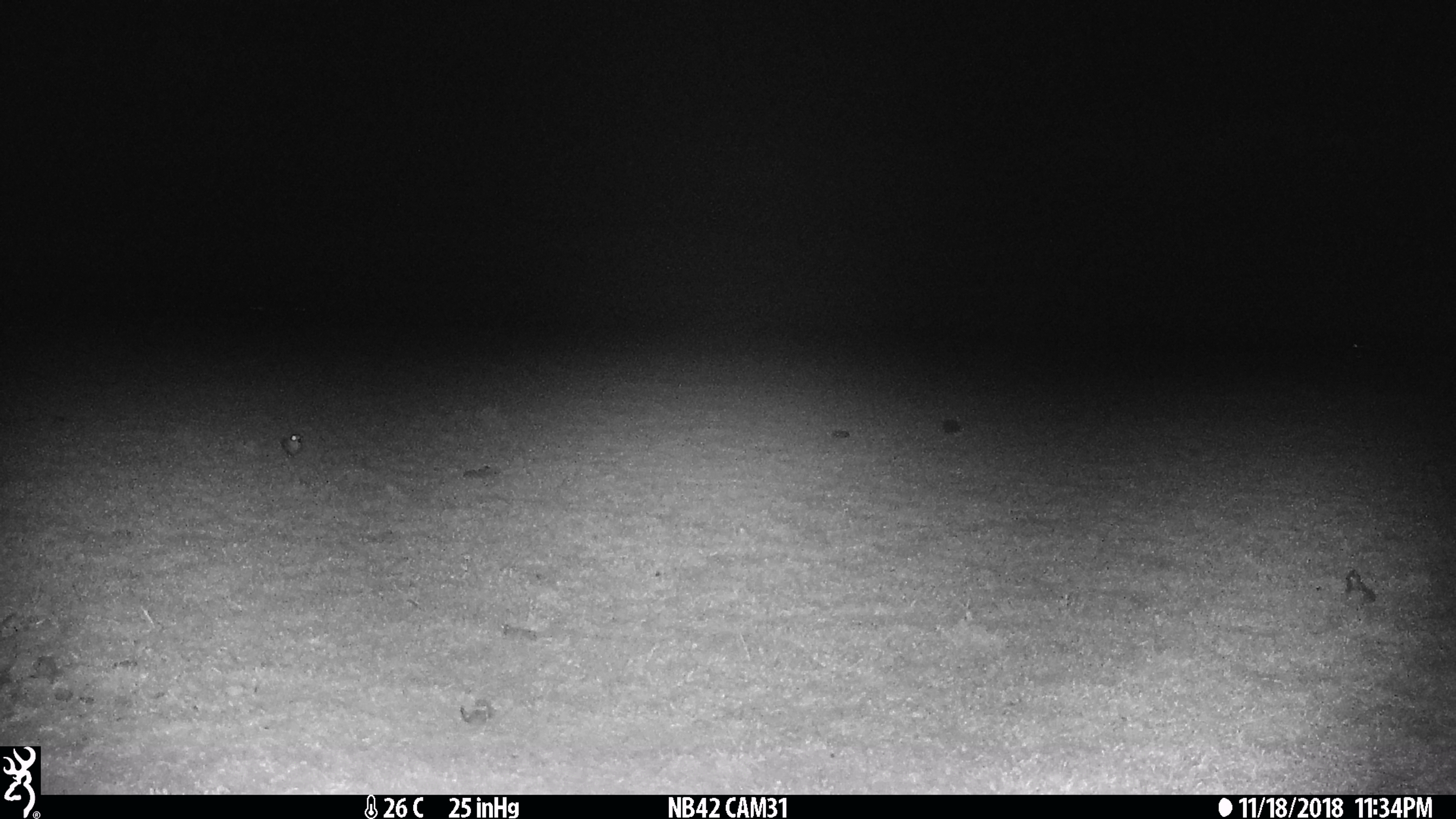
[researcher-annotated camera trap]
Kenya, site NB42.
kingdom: Animalia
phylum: Chordata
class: Aves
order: Charadriiformes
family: Charadriidae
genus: Charadrius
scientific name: Charadrius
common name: plover